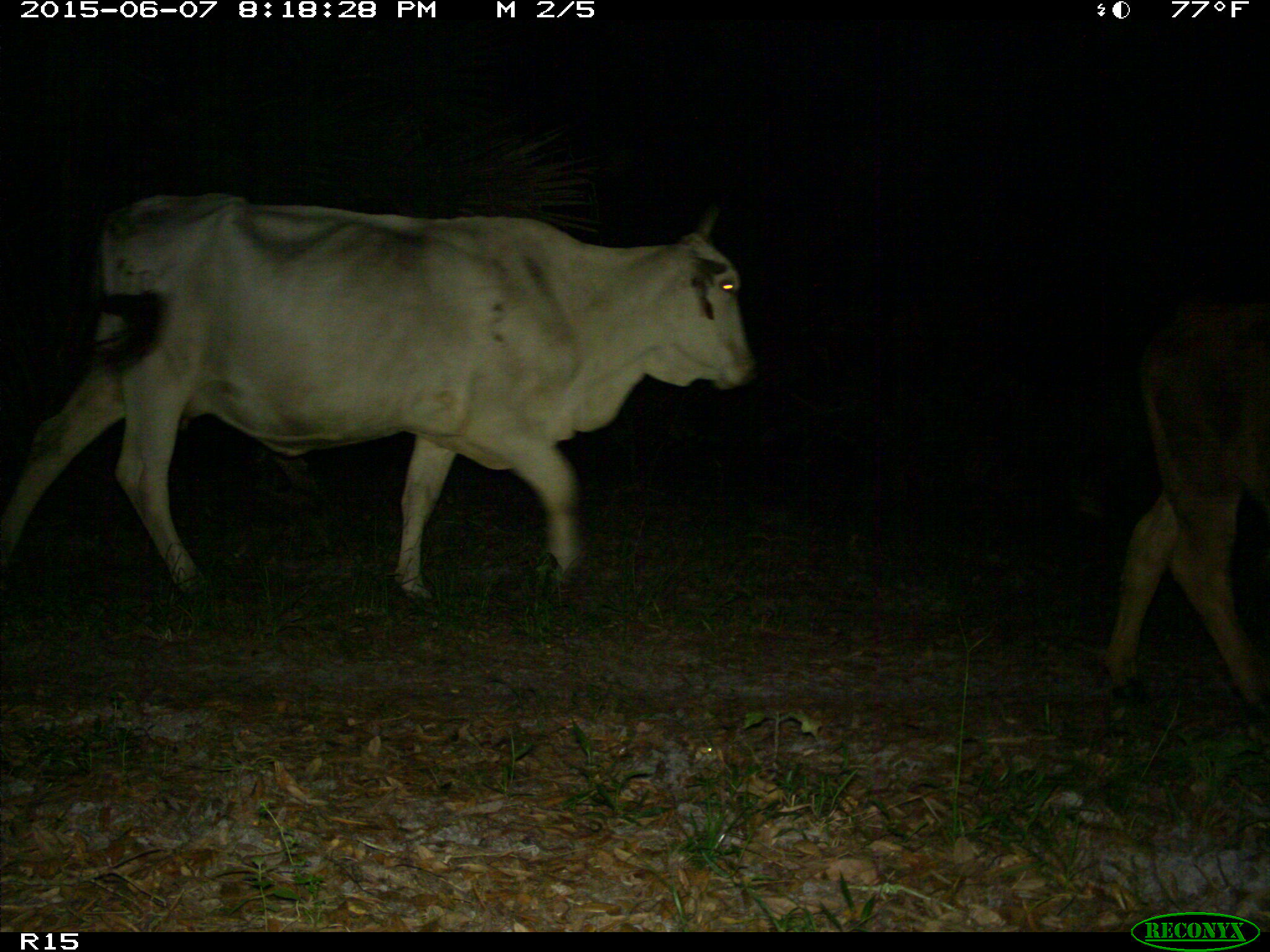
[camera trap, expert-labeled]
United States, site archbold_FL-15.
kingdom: Animalia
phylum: Chordata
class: Mammalia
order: Artiodactyla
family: Bovidae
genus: Bos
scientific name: Bos taurus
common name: domestic cow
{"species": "Bos taurus (domestic cow)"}